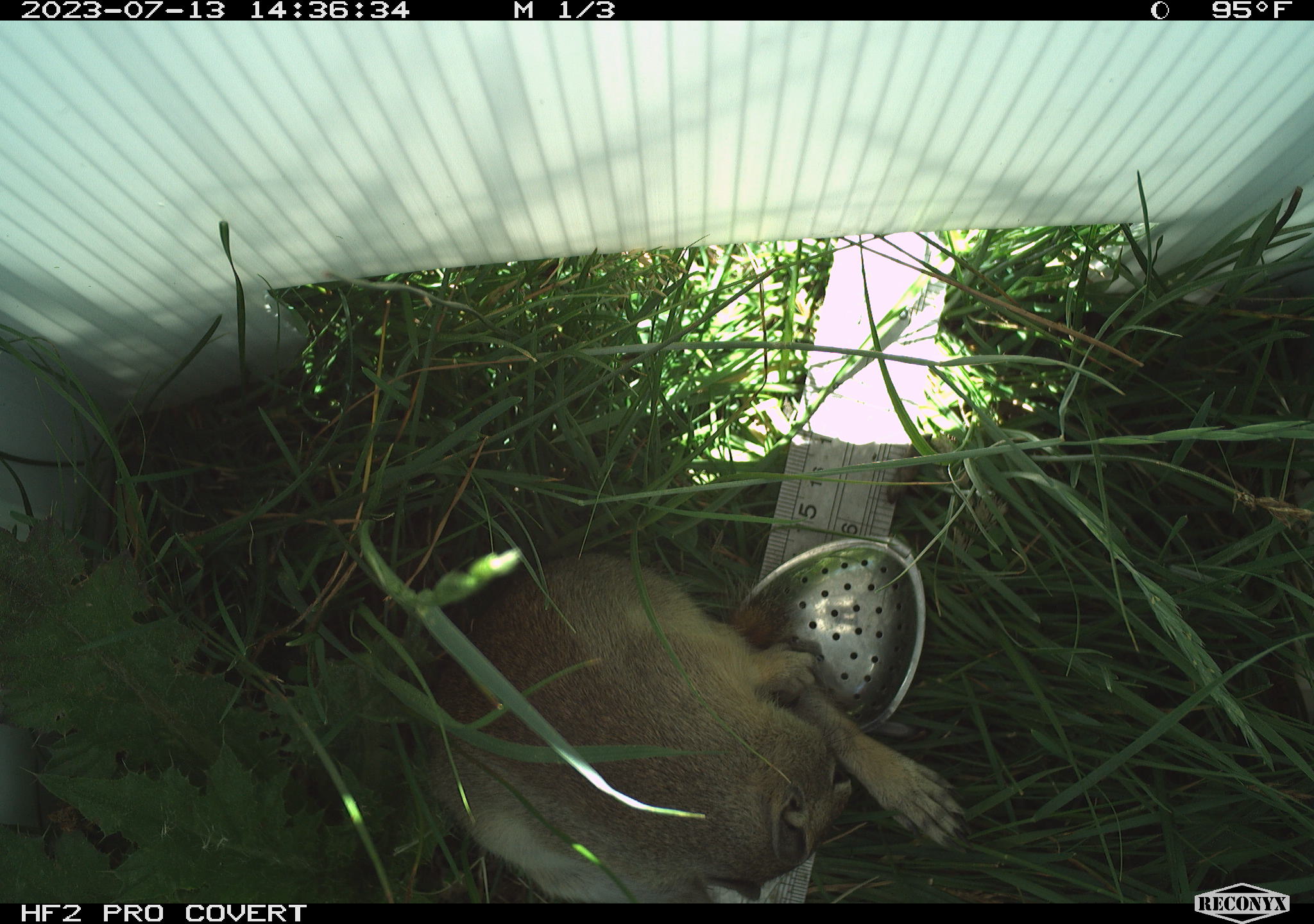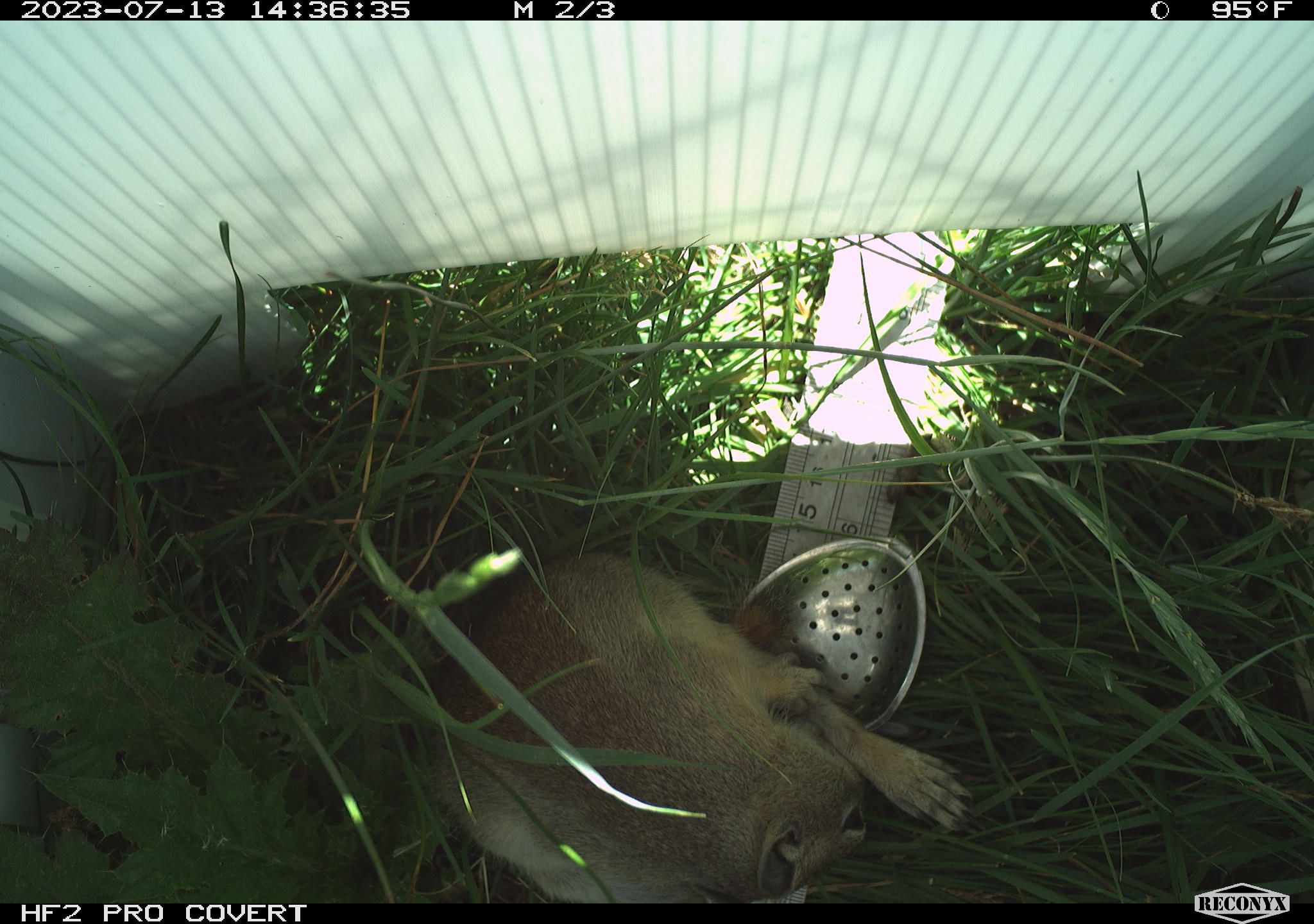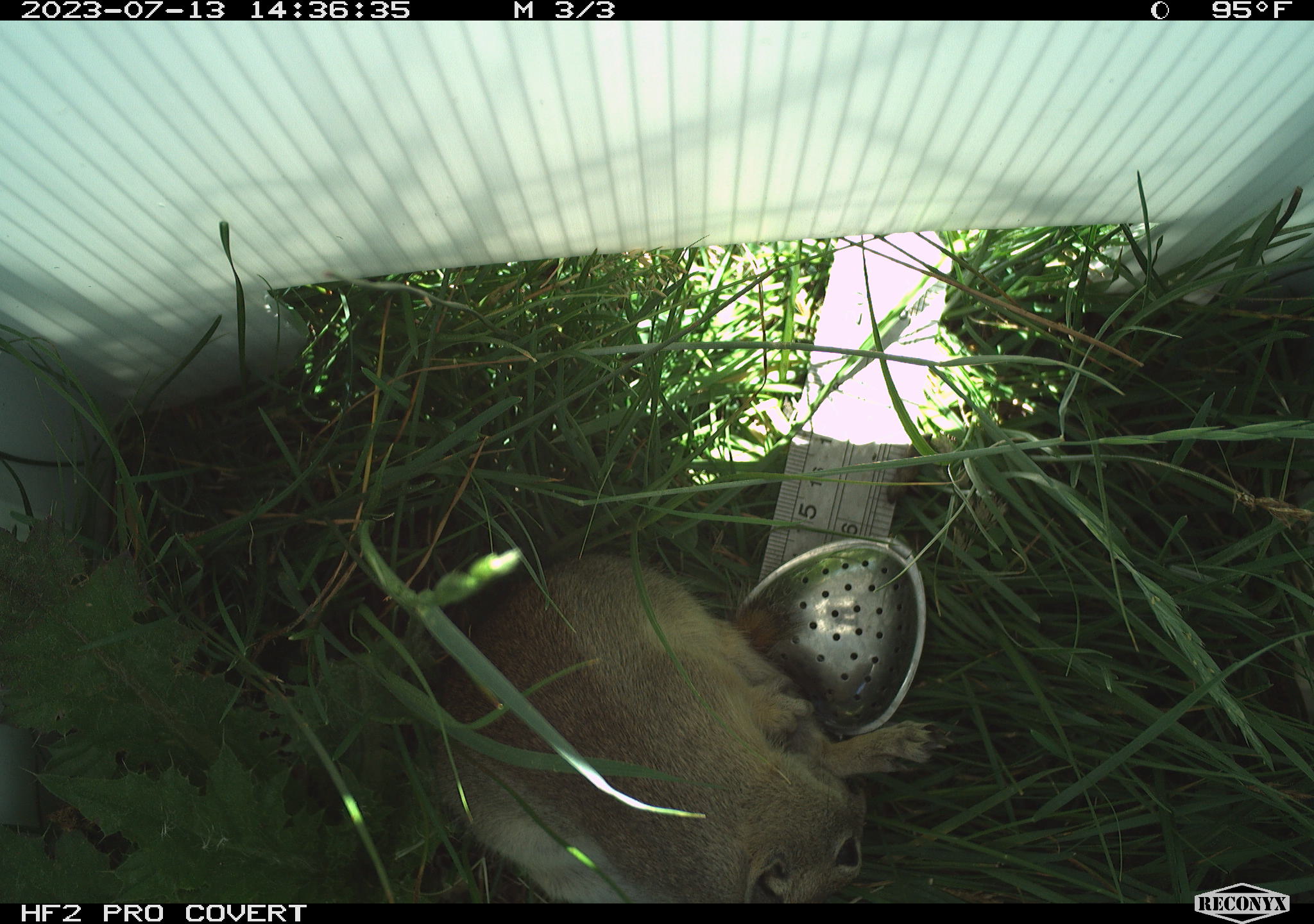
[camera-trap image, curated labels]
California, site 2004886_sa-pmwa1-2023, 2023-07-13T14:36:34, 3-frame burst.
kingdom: Animalia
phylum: Chordata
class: Mammalia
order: Rodentia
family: Sciuridae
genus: Urocitellus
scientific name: Urocitellus beldingi beldingi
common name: belding's ground squirrel